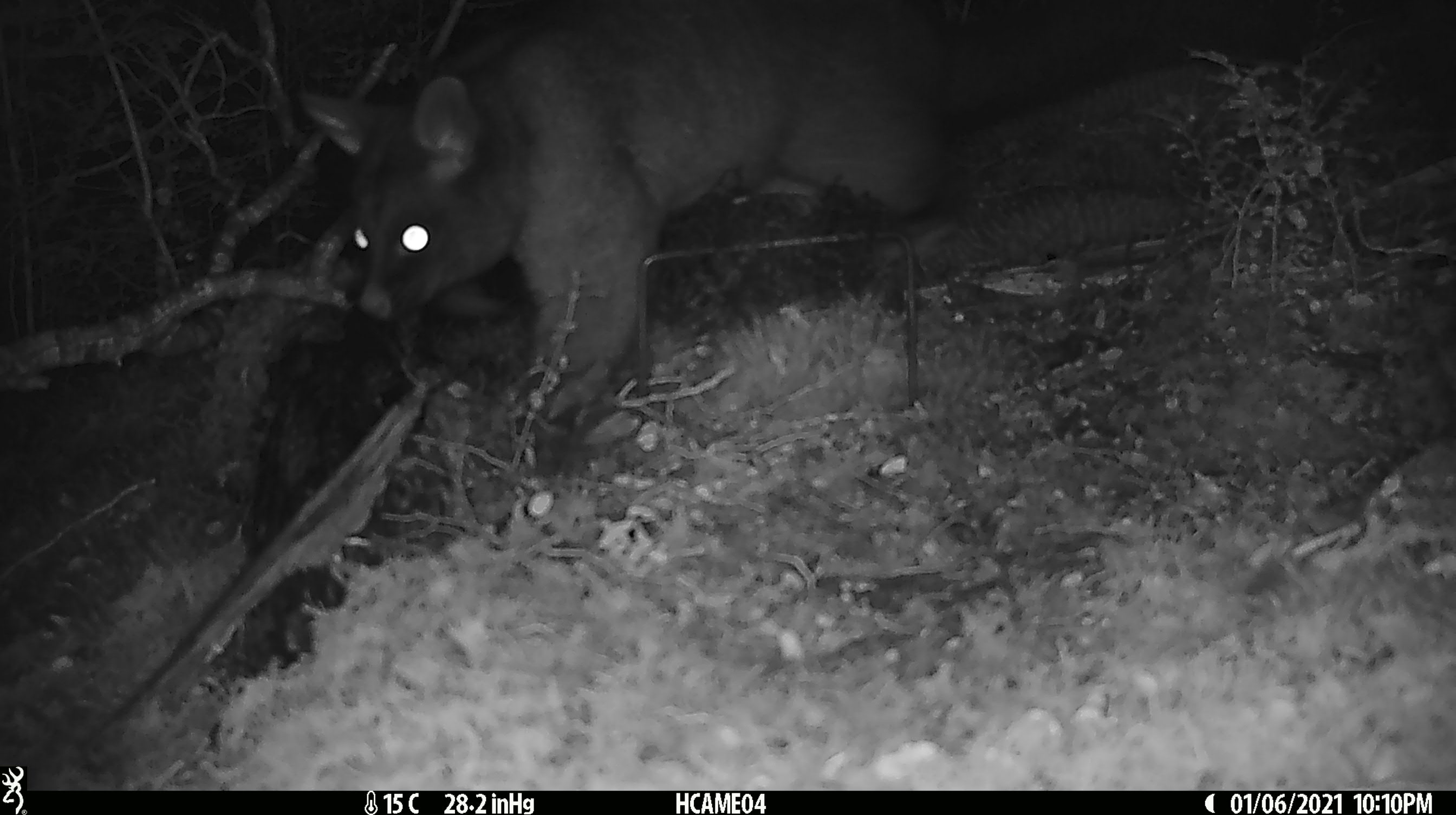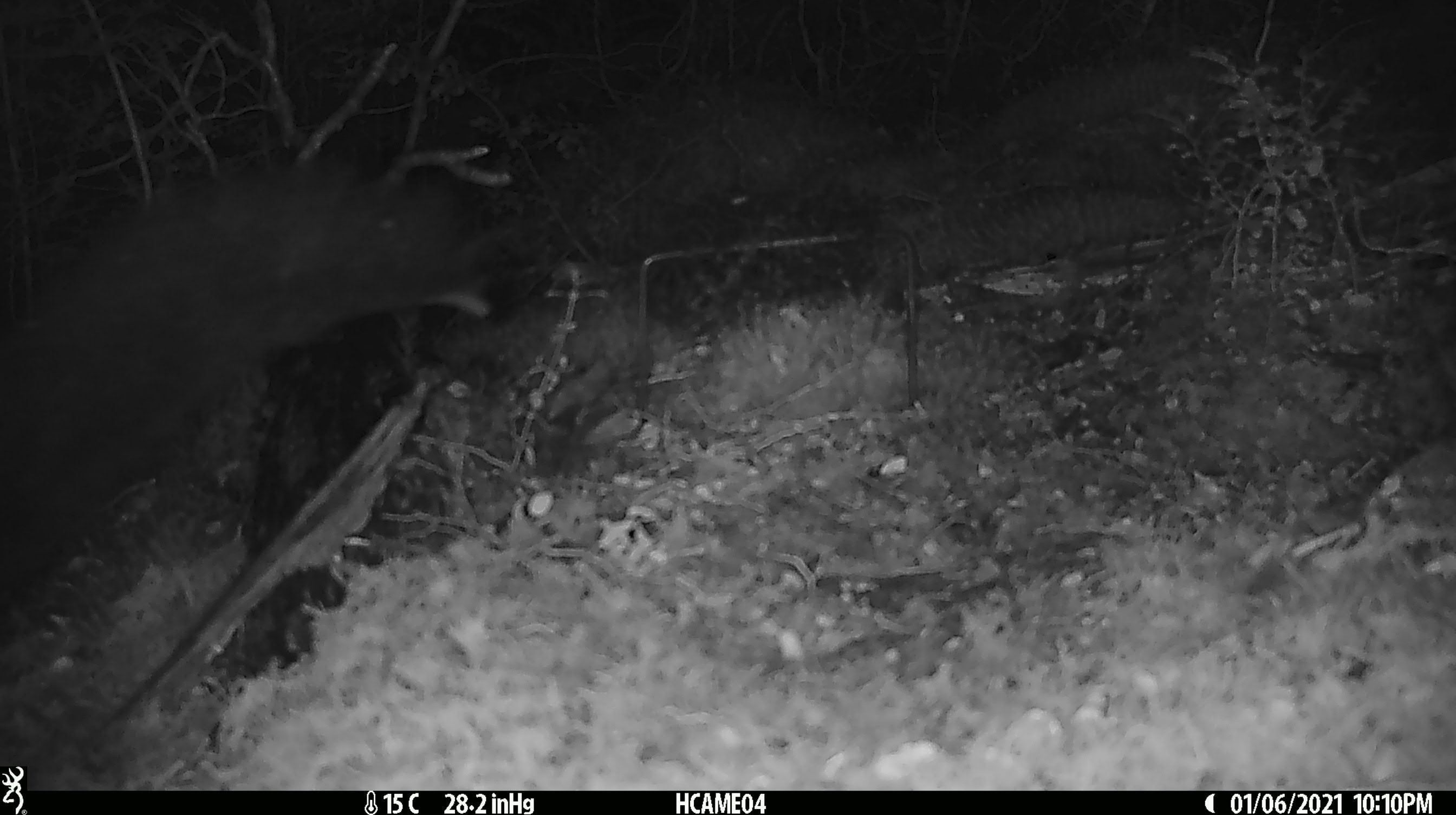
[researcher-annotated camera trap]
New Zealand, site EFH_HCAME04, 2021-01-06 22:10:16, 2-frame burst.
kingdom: Animalia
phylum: Chordata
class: Mammalia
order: Diprotodontia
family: Phalangeridae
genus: Trichosurus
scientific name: Trichosurus vulpecula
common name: common brushtail possum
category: possum